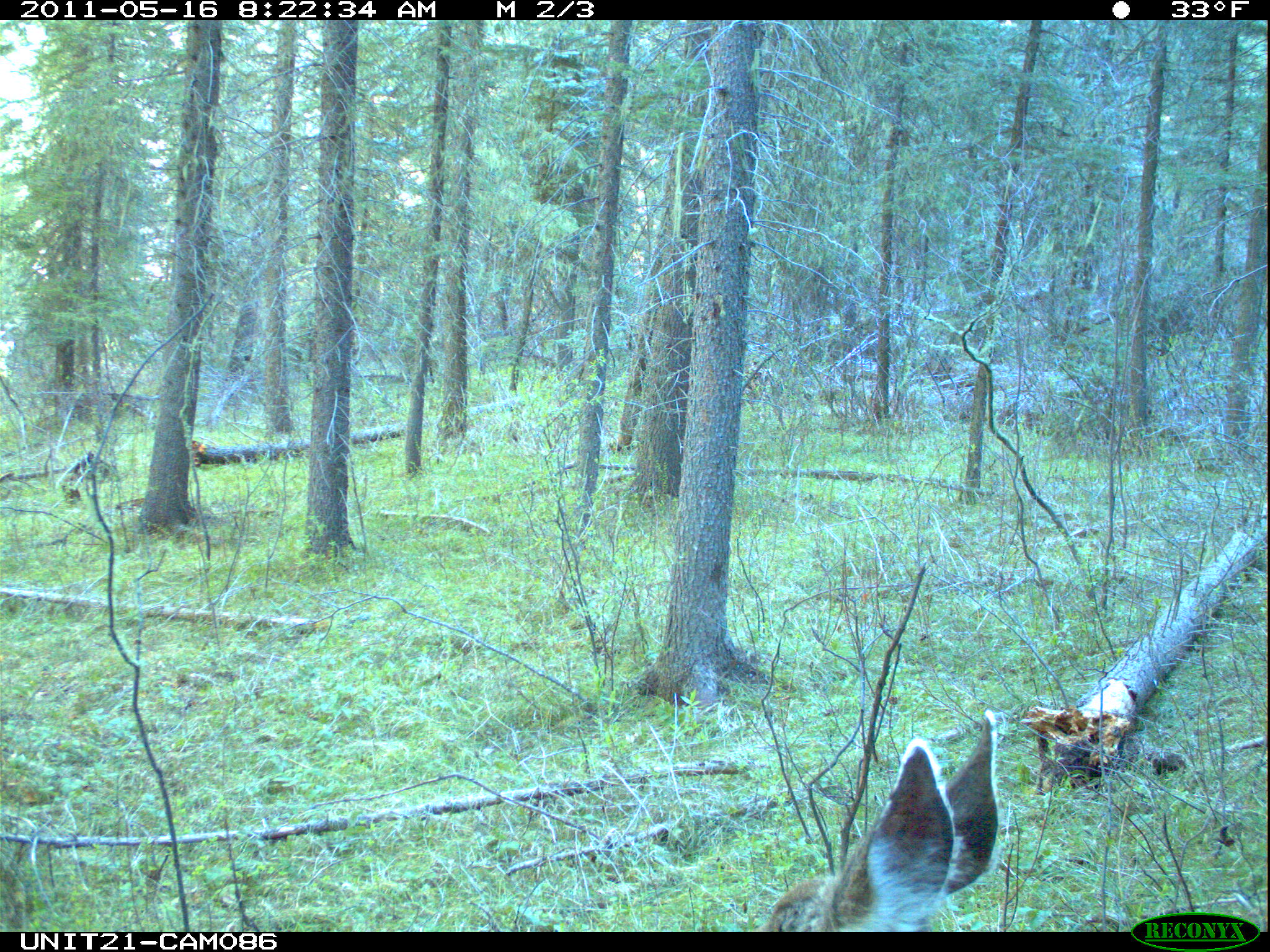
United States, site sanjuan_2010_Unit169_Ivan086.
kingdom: Animalia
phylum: Chordata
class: Mammalia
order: Artiodactyla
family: Cervidae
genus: Odocoileus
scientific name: Odocoileus hemionus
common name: mule deer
Odocoileus hemionus (mule deer).